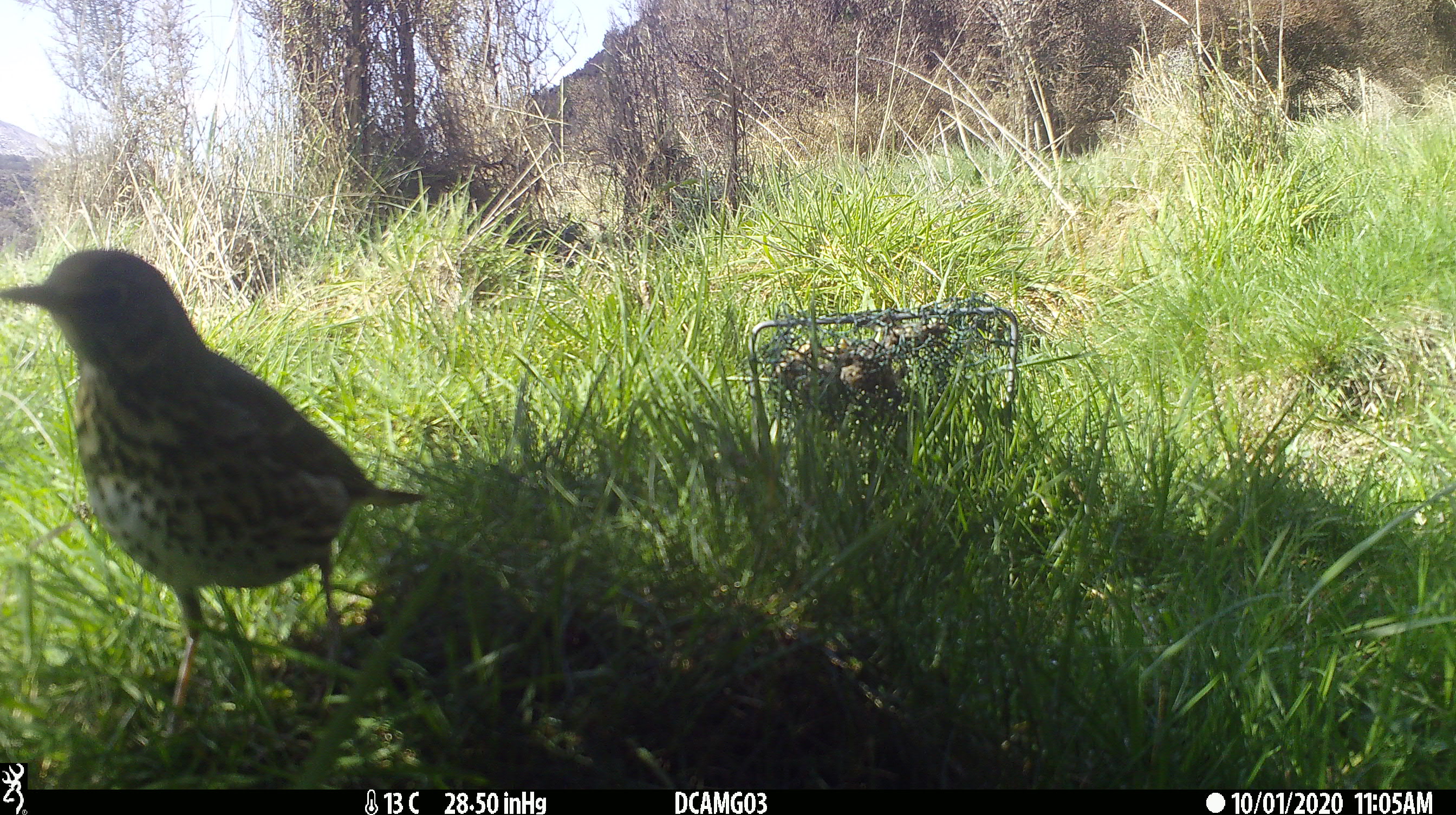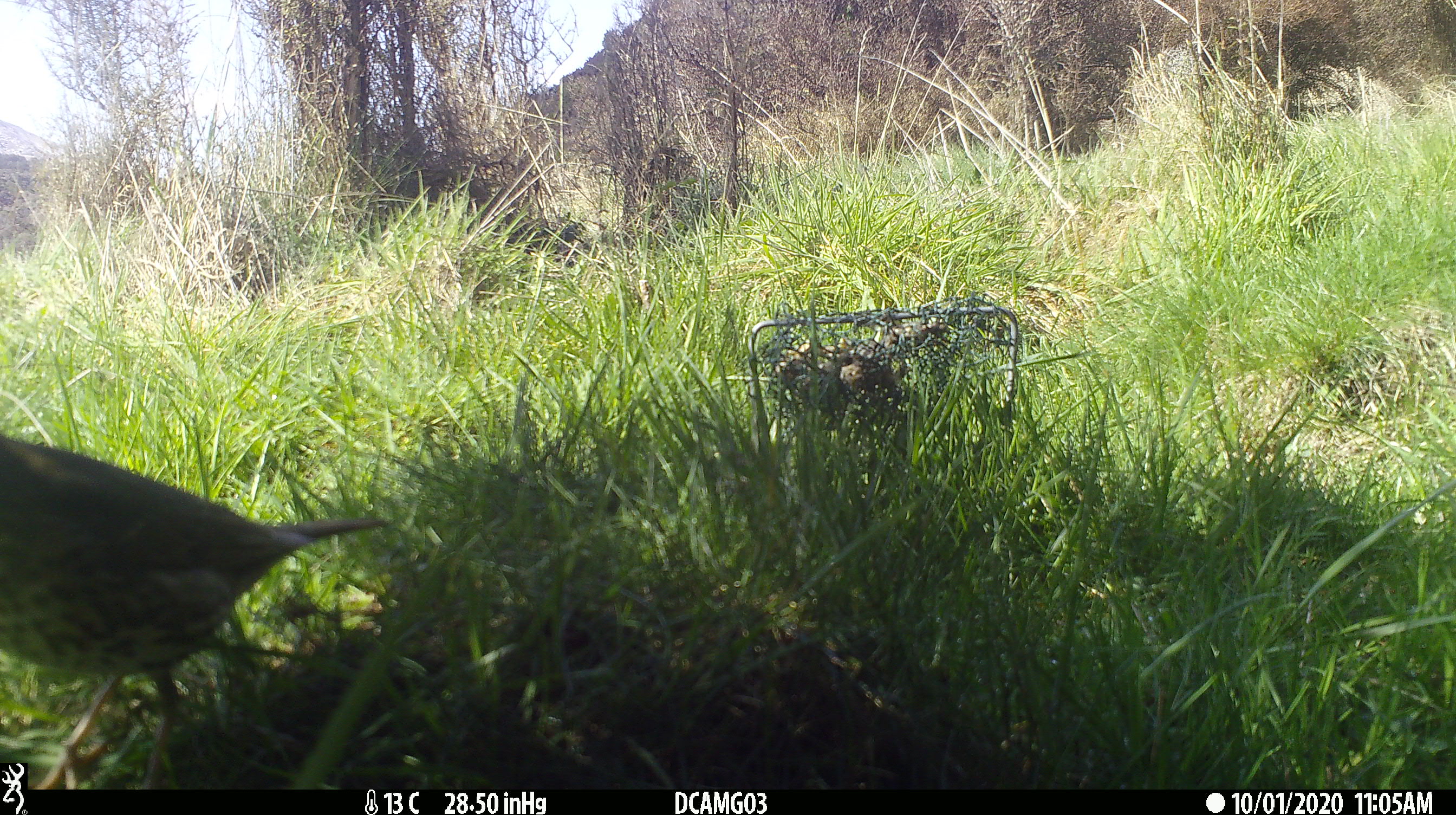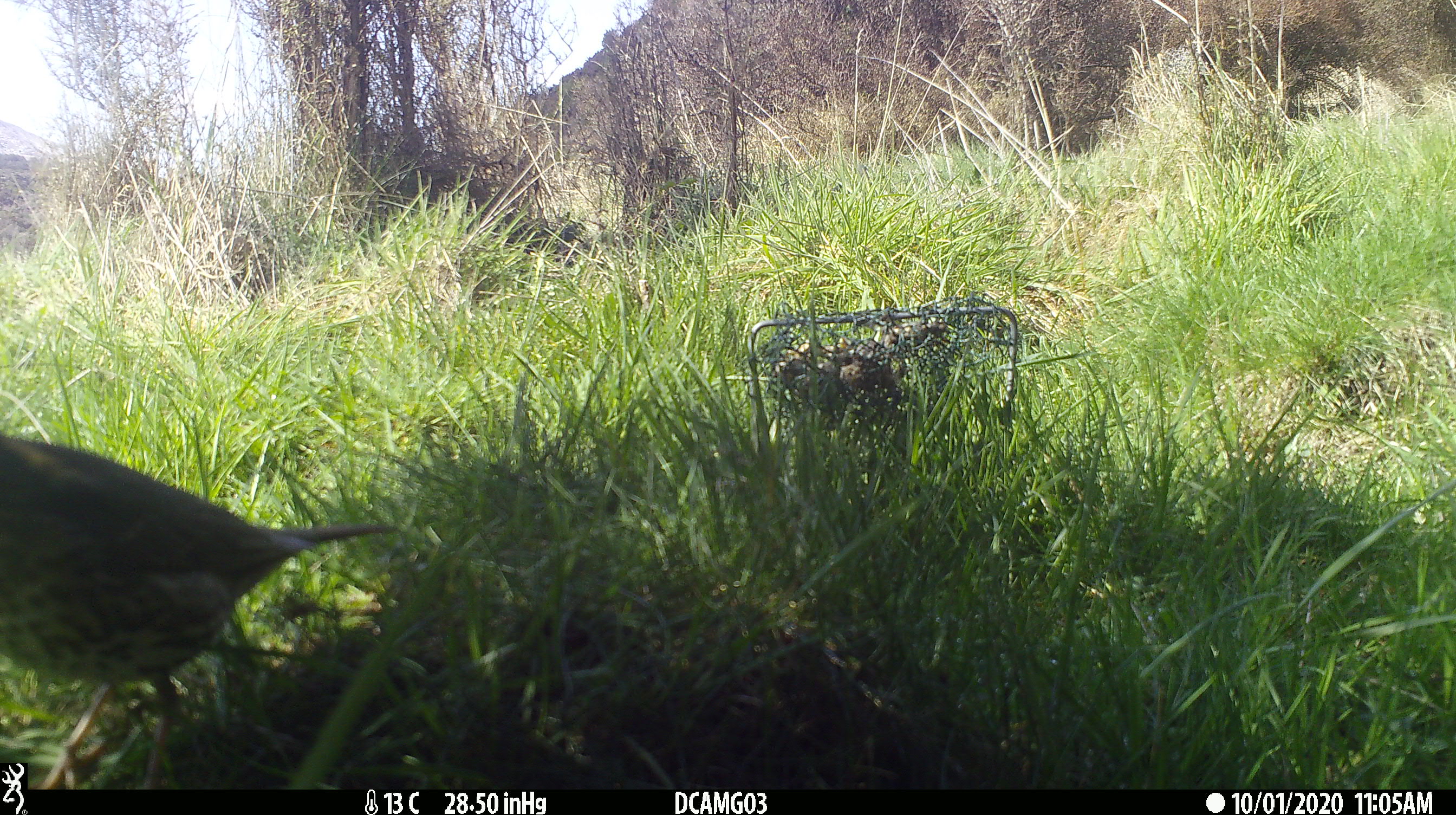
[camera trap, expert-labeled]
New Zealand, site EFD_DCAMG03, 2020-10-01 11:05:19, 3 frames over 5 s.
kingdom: Animalia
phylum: Chordata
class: Aves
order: Passeriformes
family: Turdidae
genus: Turdus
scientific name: Turdus philomelos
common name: song thrush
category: thrush